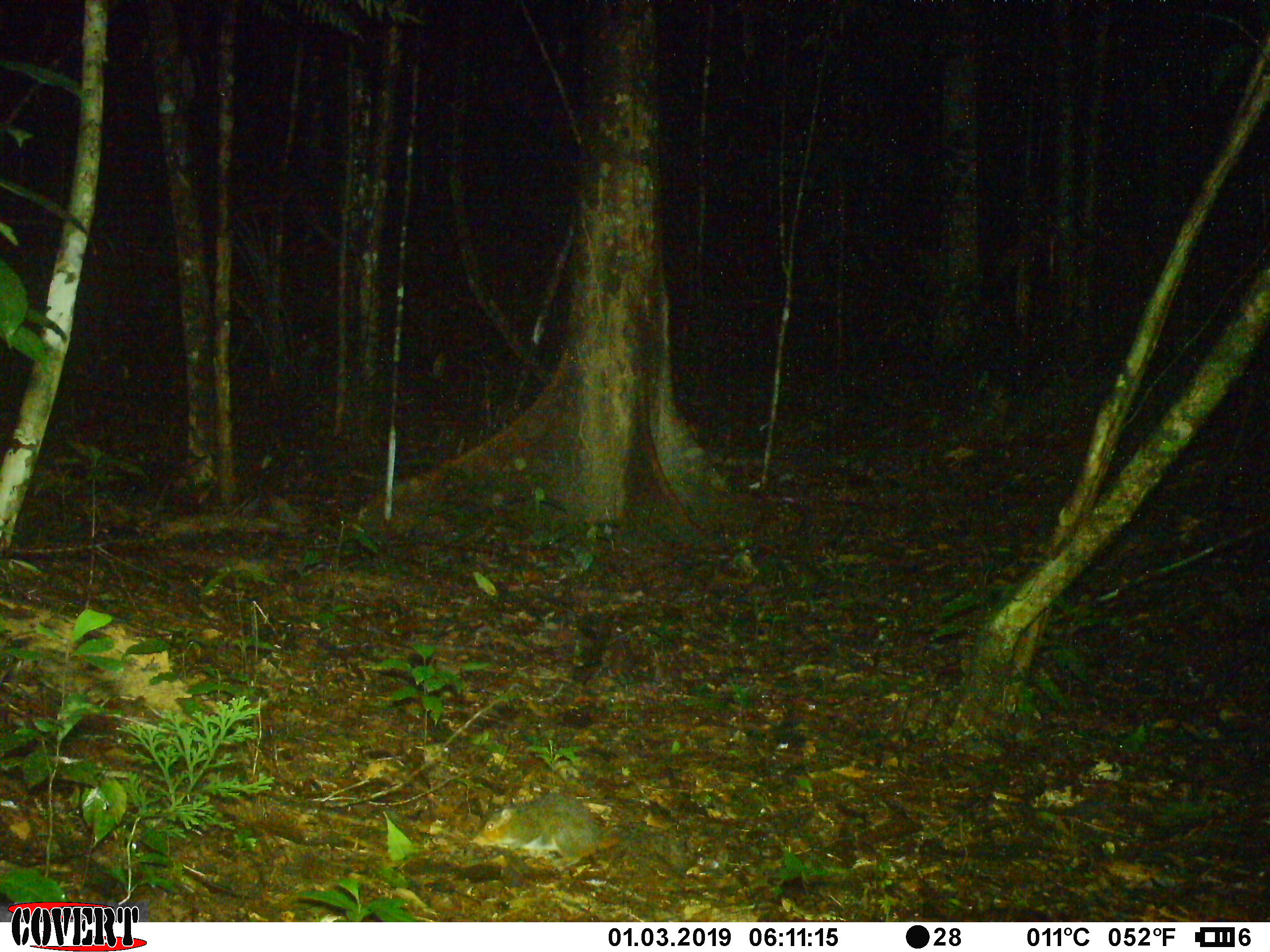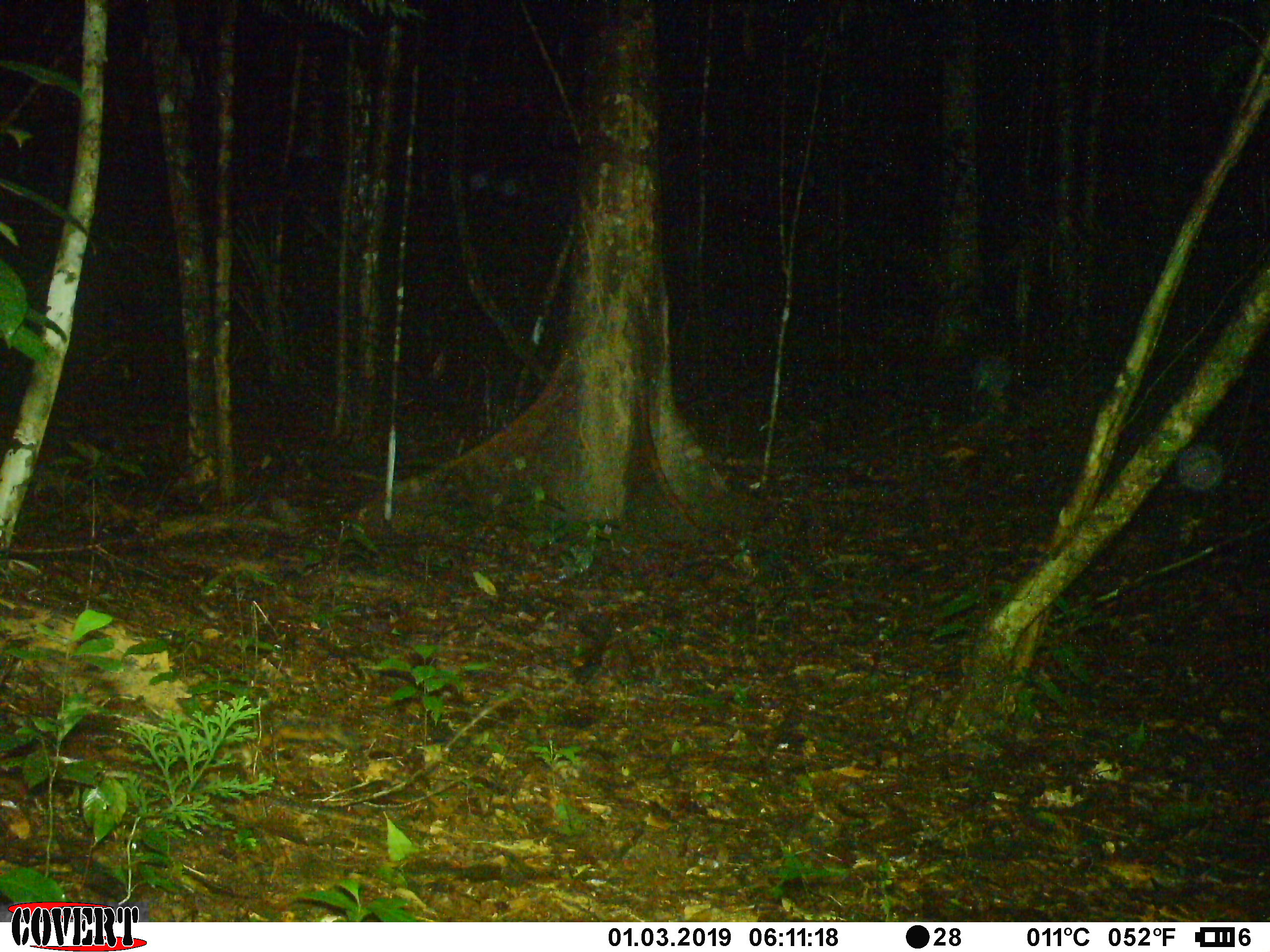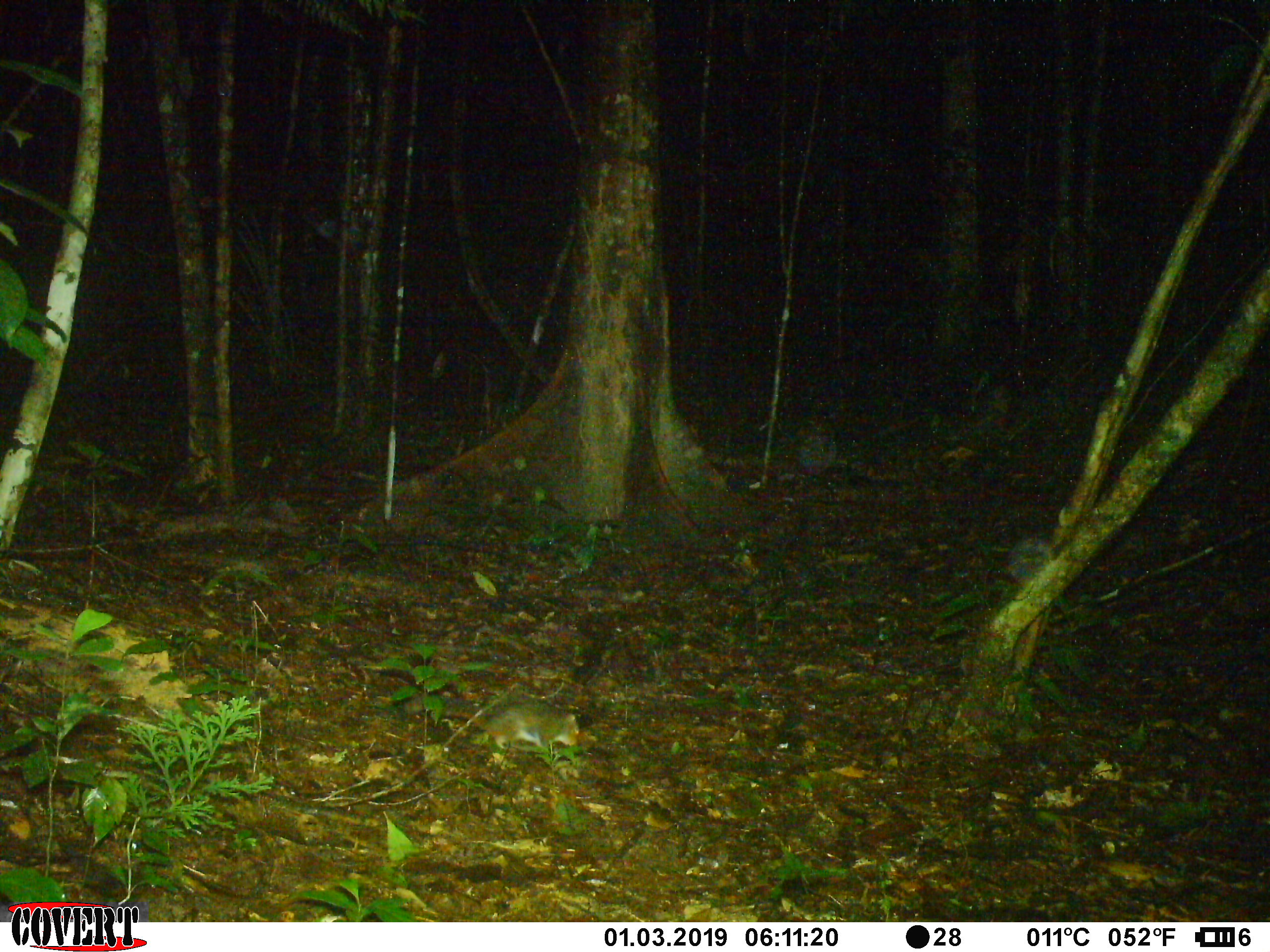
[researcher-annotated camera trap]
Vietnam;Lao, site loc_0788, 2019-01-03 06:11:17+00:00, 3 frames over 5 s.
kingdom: Animalia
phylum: Chordata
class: Mammalia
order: Rodentia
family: Sciuridae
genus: Dremomys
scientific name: Dremomys rufigenis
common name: red-cheeked squirrel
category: red cheeked squirrel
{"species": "red cheeked squirrel (red-cheeked squirrel) (Dremomys rufigenis)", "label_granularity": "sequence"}